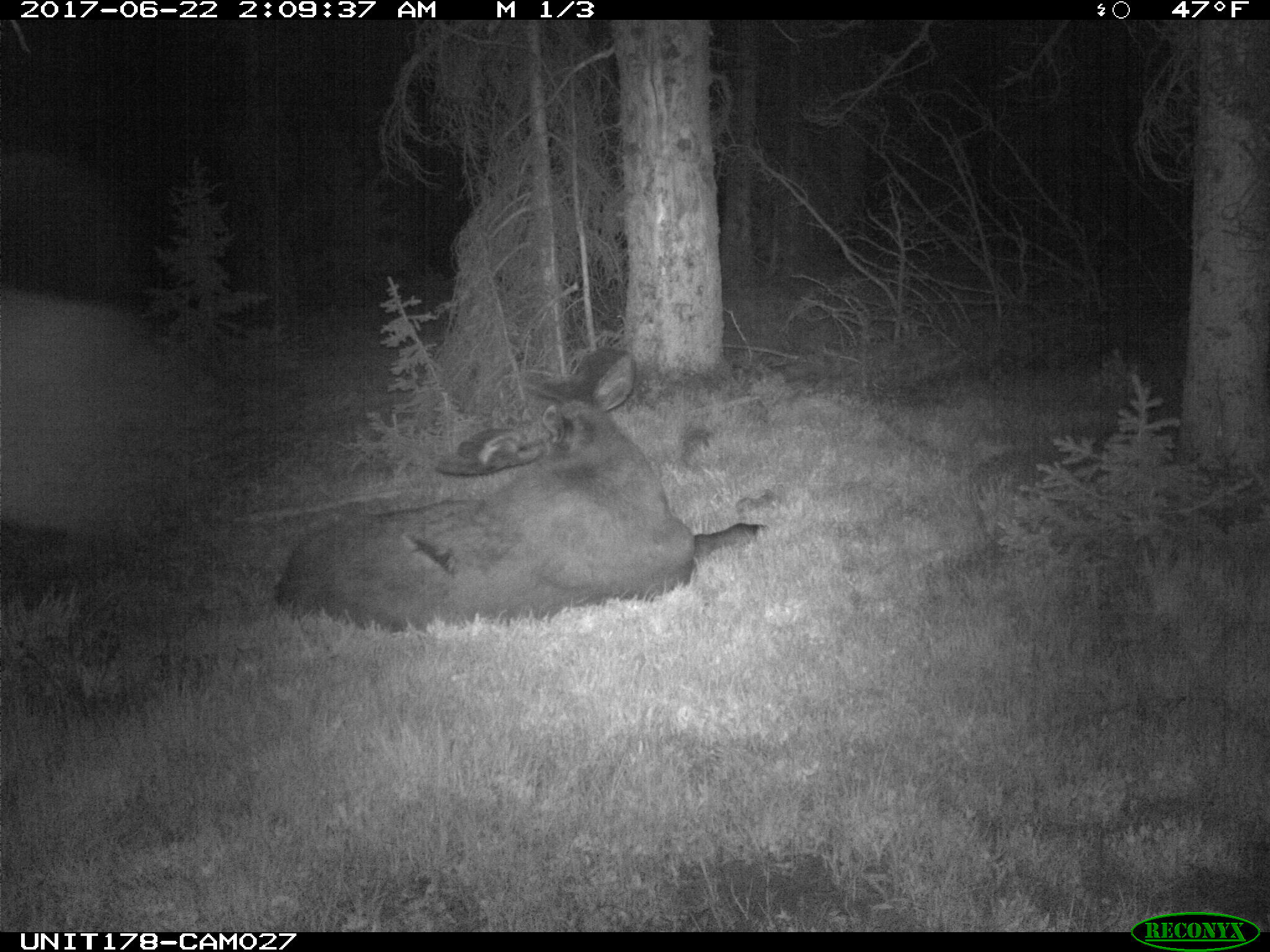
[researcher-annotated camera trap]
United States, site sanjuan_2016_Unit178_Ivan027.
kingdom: Animalia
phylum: Chordata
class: Mammalia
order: Artiodactyla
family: Cervidae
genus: Alces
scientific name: Alces alces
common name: moose